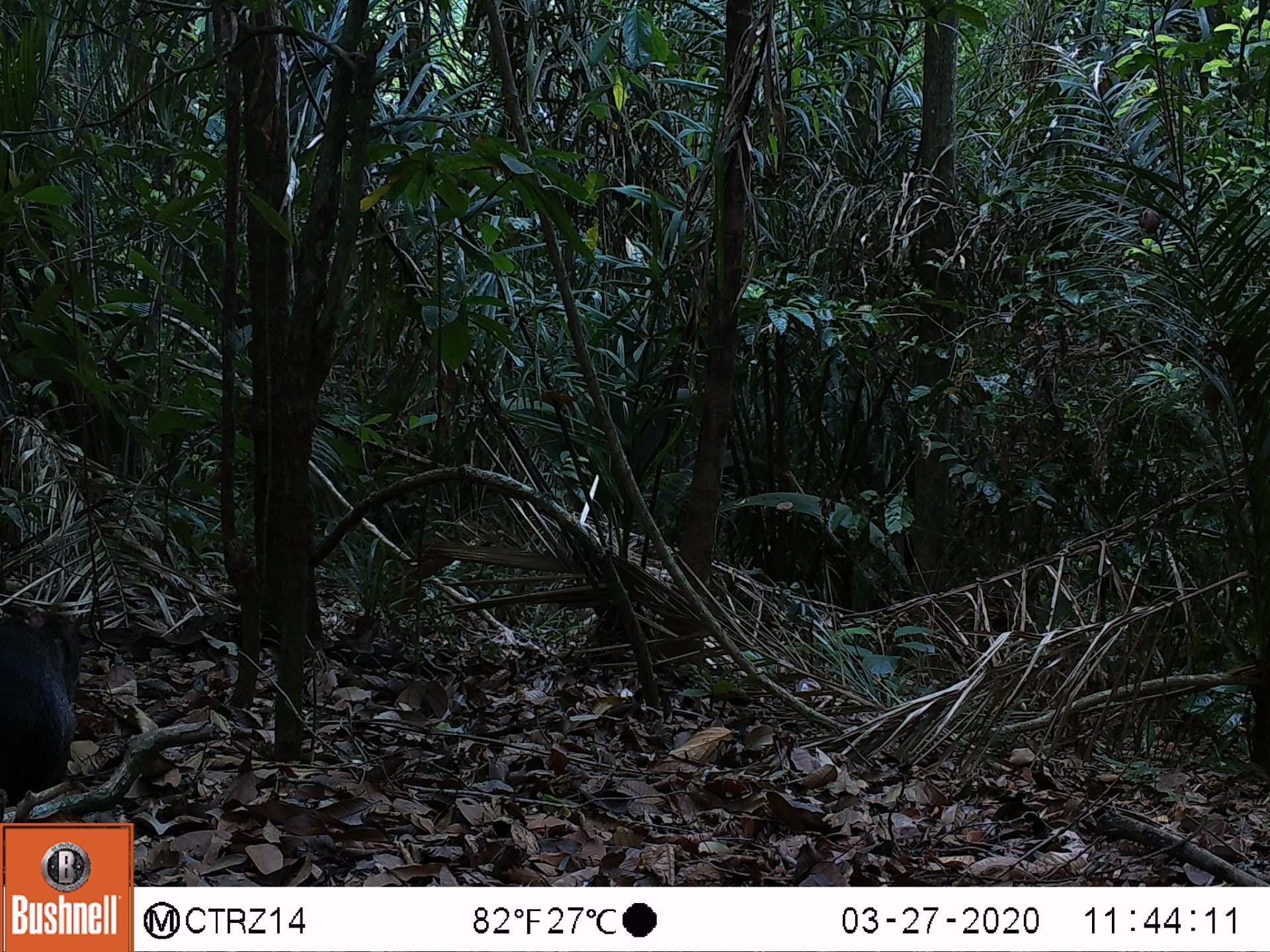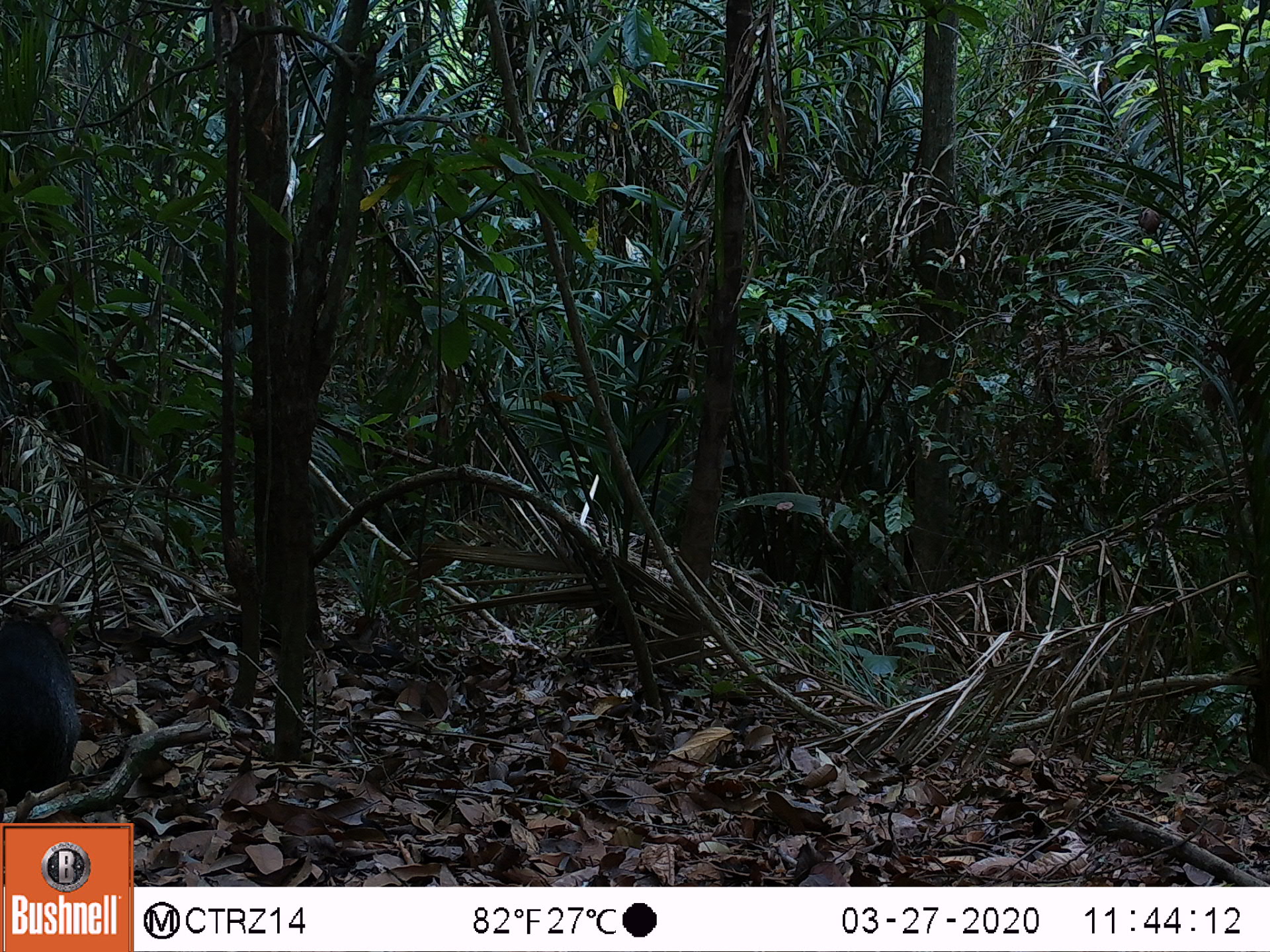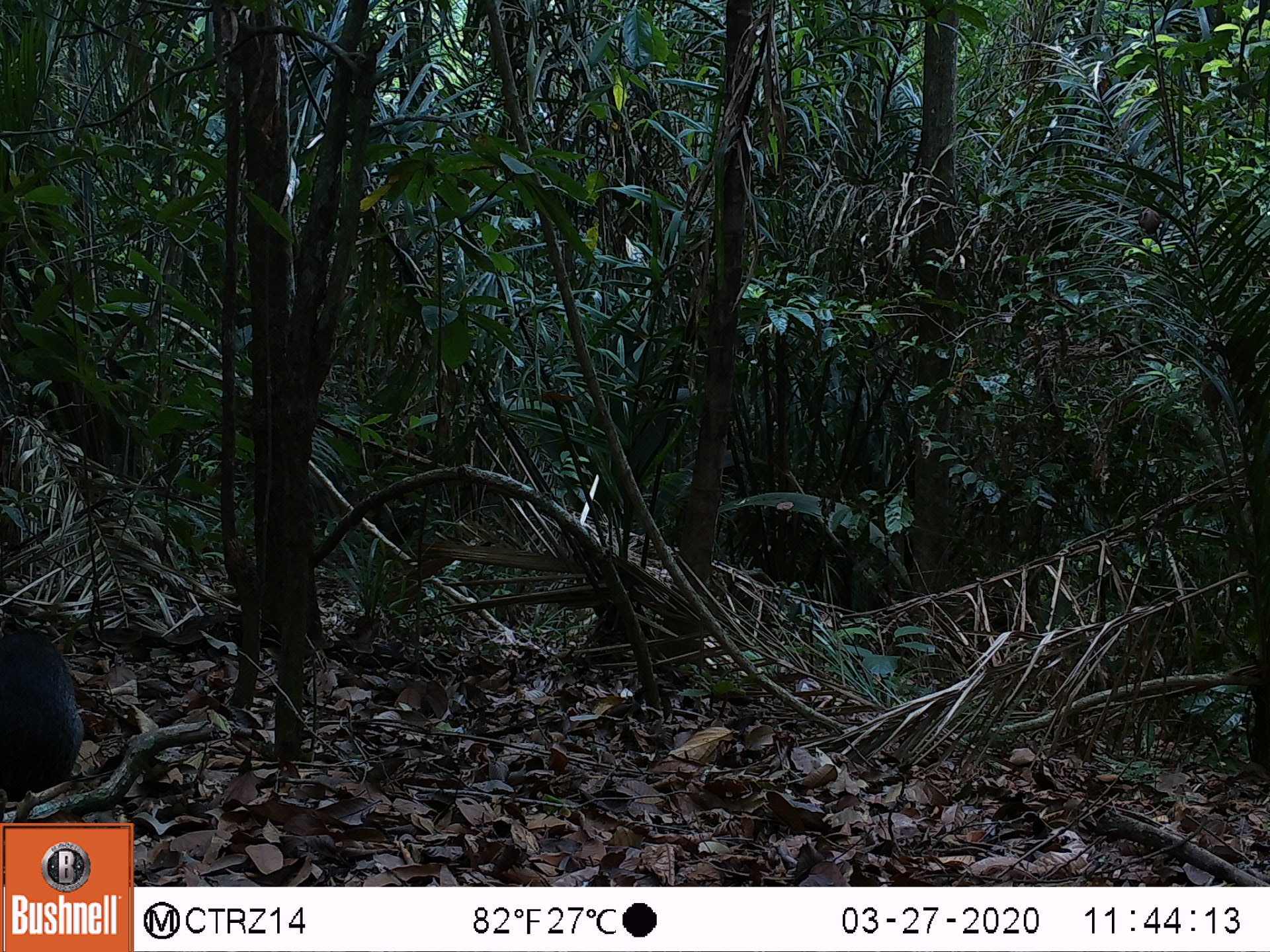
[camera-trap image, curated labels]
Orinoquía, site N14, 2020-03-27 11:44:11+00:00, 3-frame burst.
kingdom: Animalia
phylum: Chordata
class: Mammalia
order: Rodentia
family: Dasyproctidae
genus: Dasyprocta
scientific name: Dasyprocta fuliginosa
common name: black agouti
Black agouti (Dasyprocta fuliginosa).